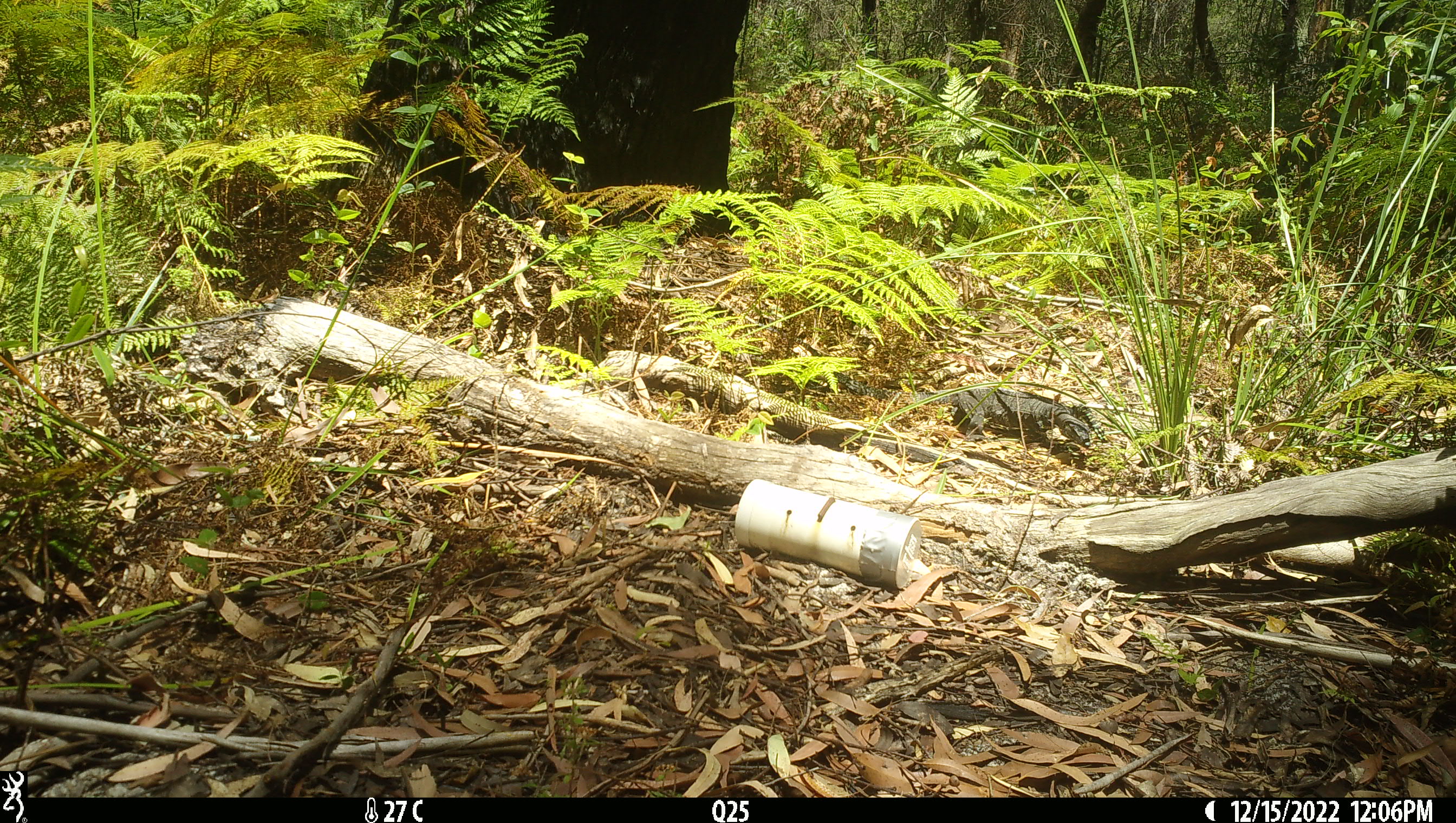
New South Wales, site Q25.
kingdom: Animalia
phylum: Chordata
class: Reptilia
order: Squamata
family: Varanidae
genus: Varanus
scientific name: Varanus varius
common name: lace monitor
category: goanna